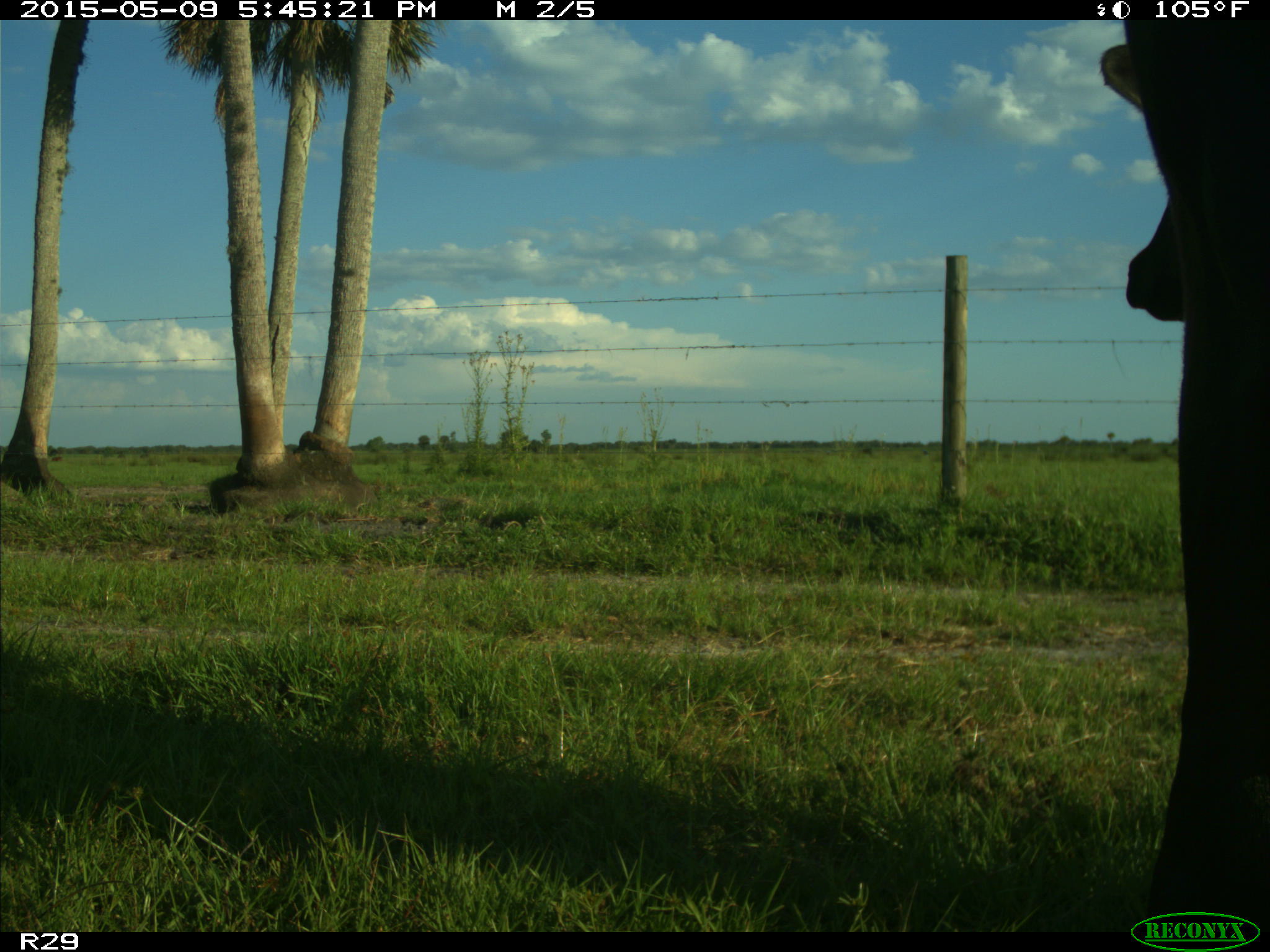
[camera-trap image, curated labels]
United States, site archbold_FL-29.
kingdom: Animalia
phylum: Chordata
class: Mammalia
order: Artiodactyla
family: Bovidae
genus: Bos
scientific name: Bos taurus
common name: domestic cow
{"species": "Bos taurus (domestic cow)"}